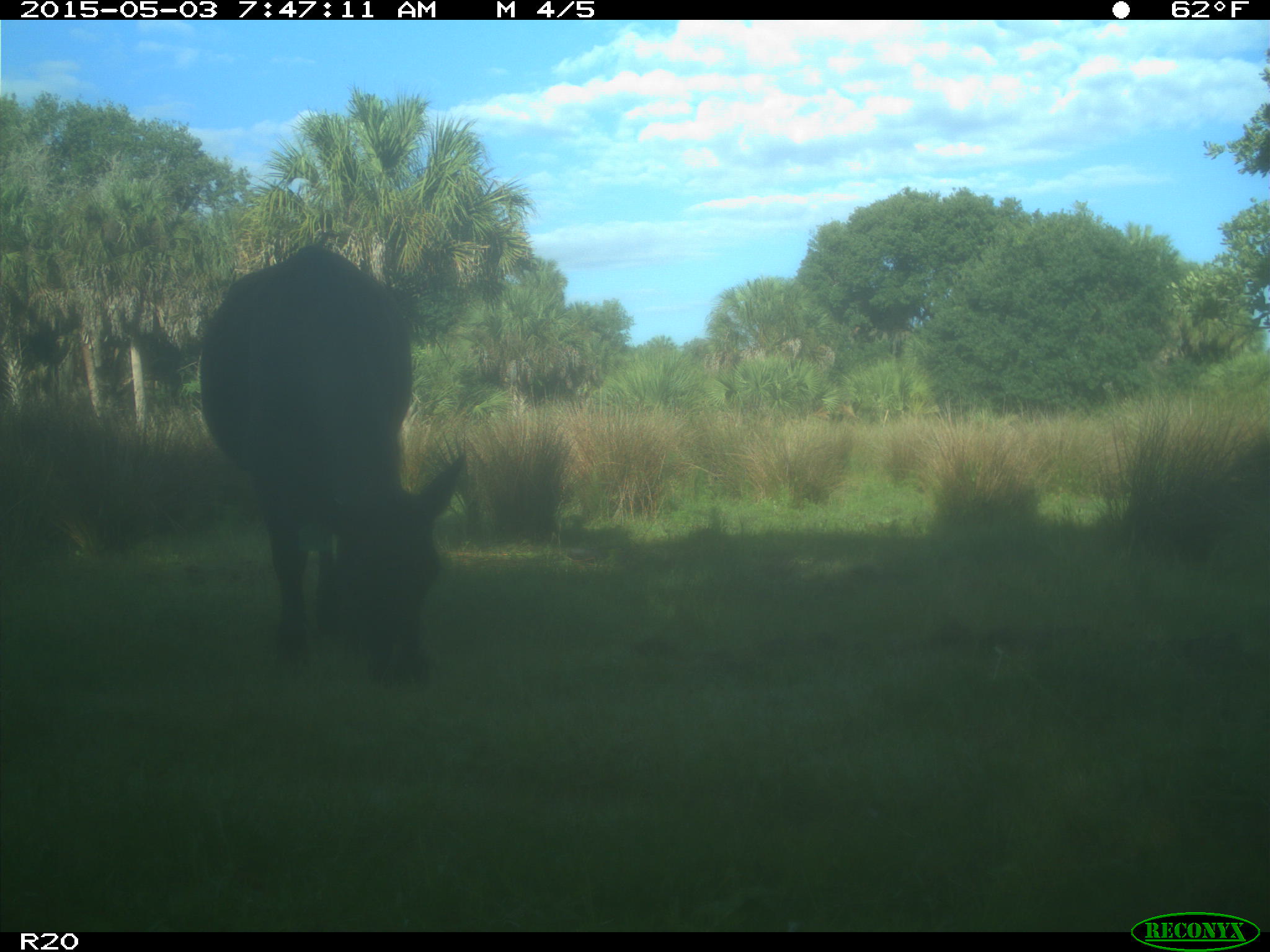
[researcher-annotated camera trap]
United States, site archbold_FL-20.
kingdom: Animalia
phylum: Chordata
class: Mammalia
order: Artiodactyla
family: Bovidae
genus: Bos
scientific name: Bos taurus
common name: domestic cow